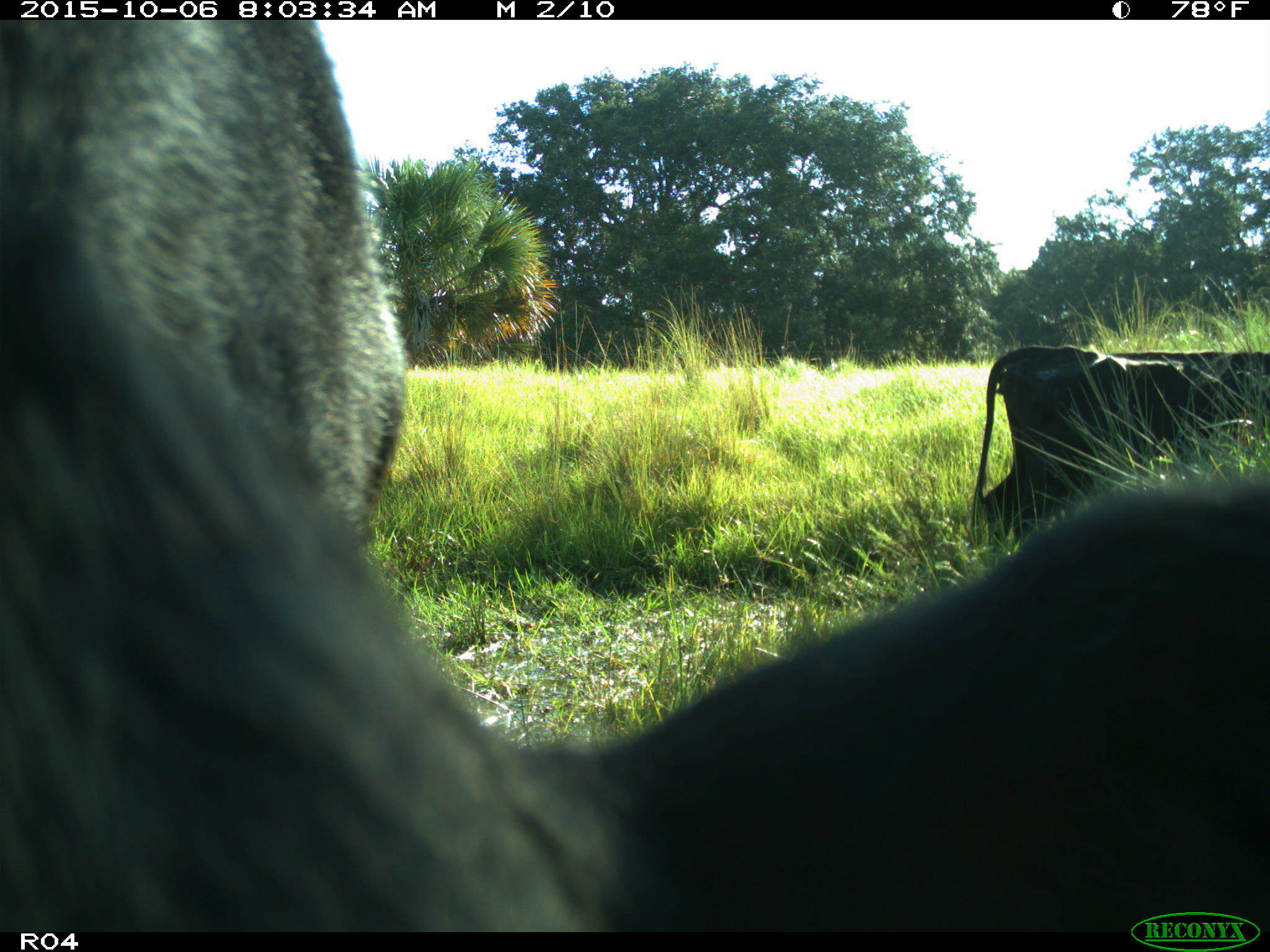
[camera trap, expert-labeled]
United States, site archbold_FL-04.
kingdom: Animalia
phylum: Chordata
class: Mammalia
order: Artiodactyla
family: Bovidae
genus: Bos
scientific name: Bos taurus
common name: domestic cow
Bos taurus (domestic cow).